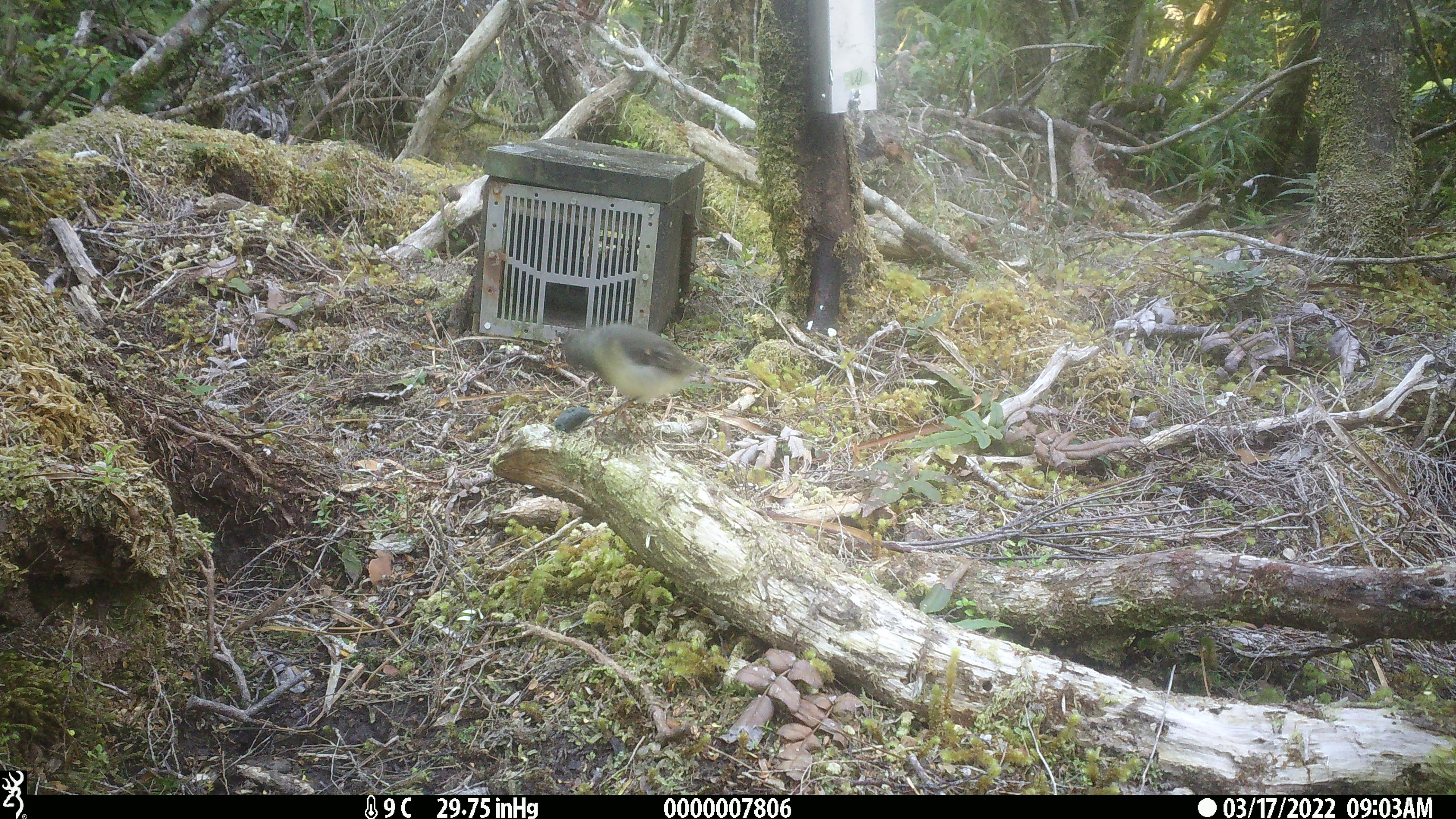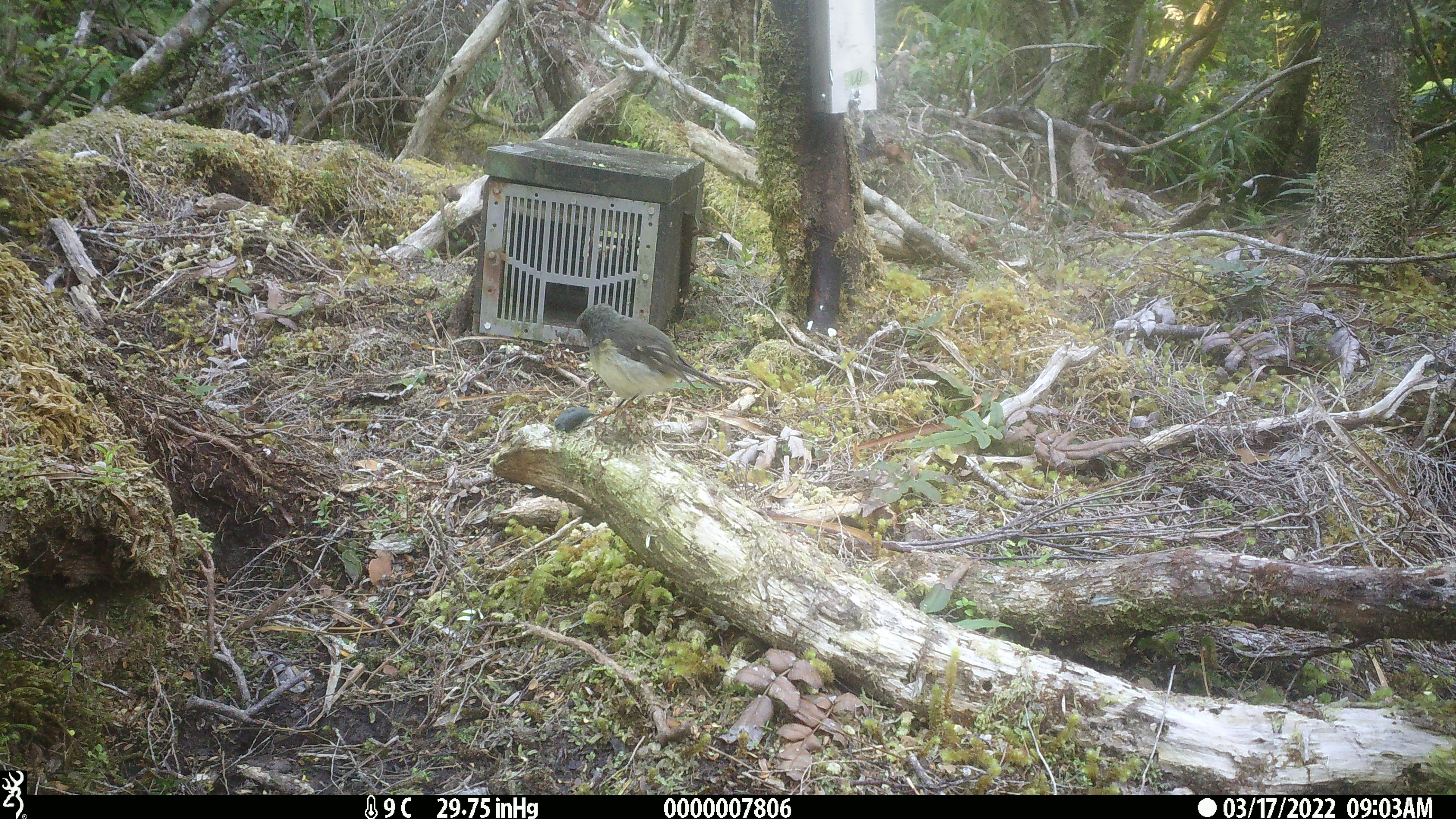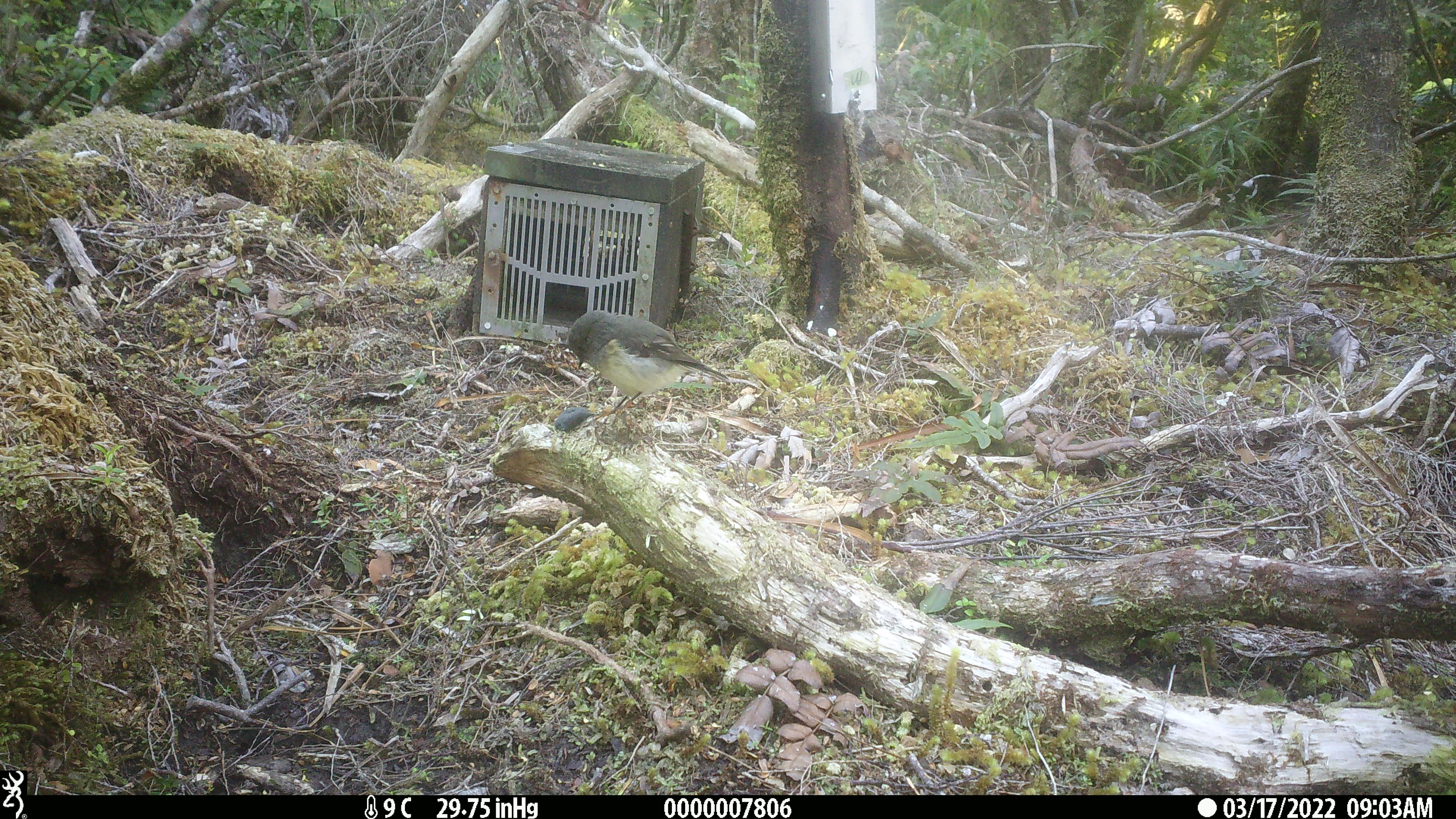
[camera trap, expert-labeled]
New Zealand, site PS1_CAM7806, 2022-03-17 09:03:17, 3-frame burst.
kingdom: Animalia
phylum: Chordata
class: Aves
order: Passeriformes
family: Petroicidae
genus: Petroica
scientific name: Petroica macrocephala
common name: tomtit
Tomtit (Petroica macrocephala).